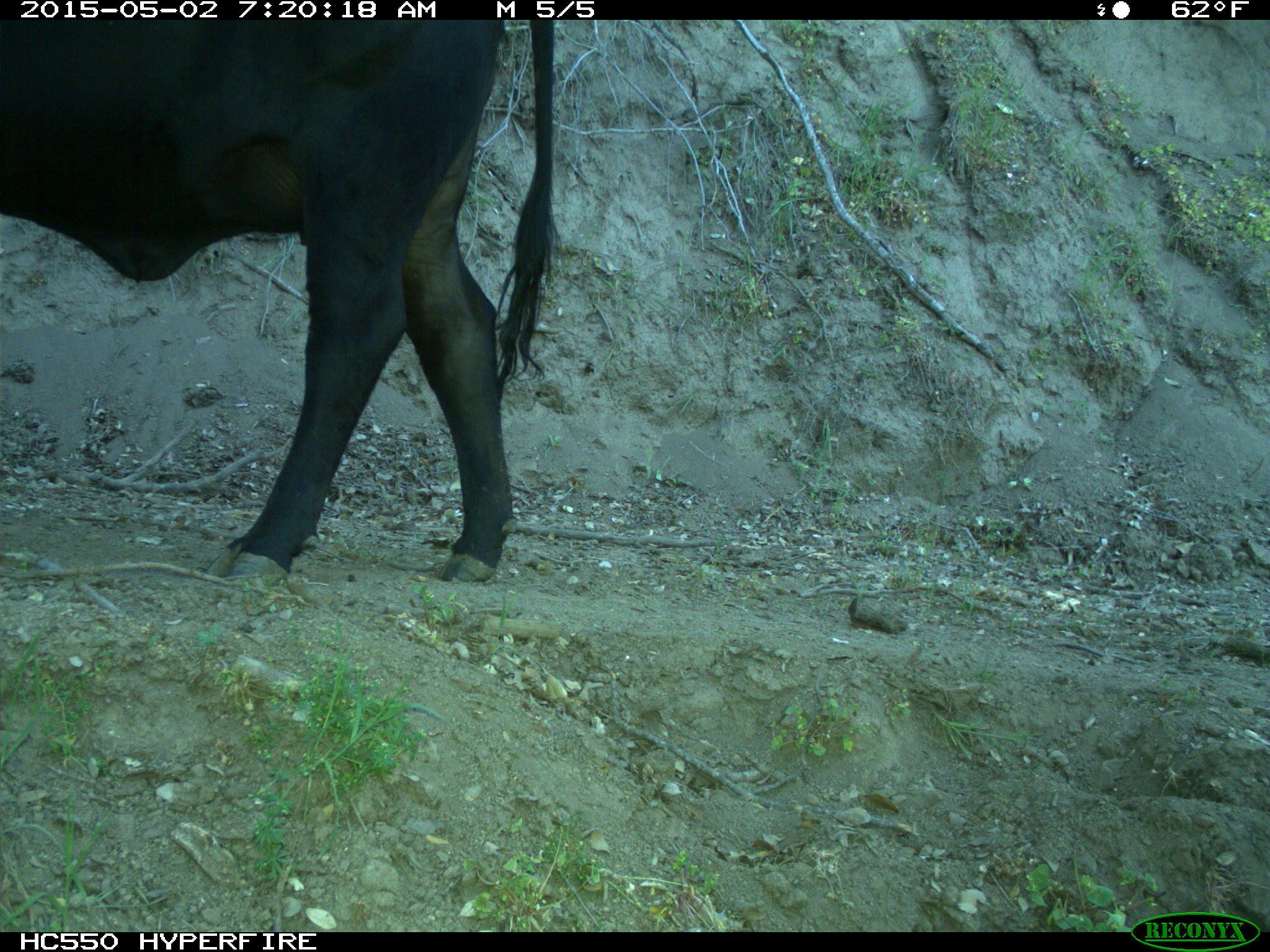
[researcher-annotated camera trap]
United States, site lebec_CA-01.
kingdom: Animalia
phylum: Chordata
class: Mammalia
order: Artiodactyla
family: Bovidae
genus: Bos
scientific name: Bos taurus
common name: domestic cow